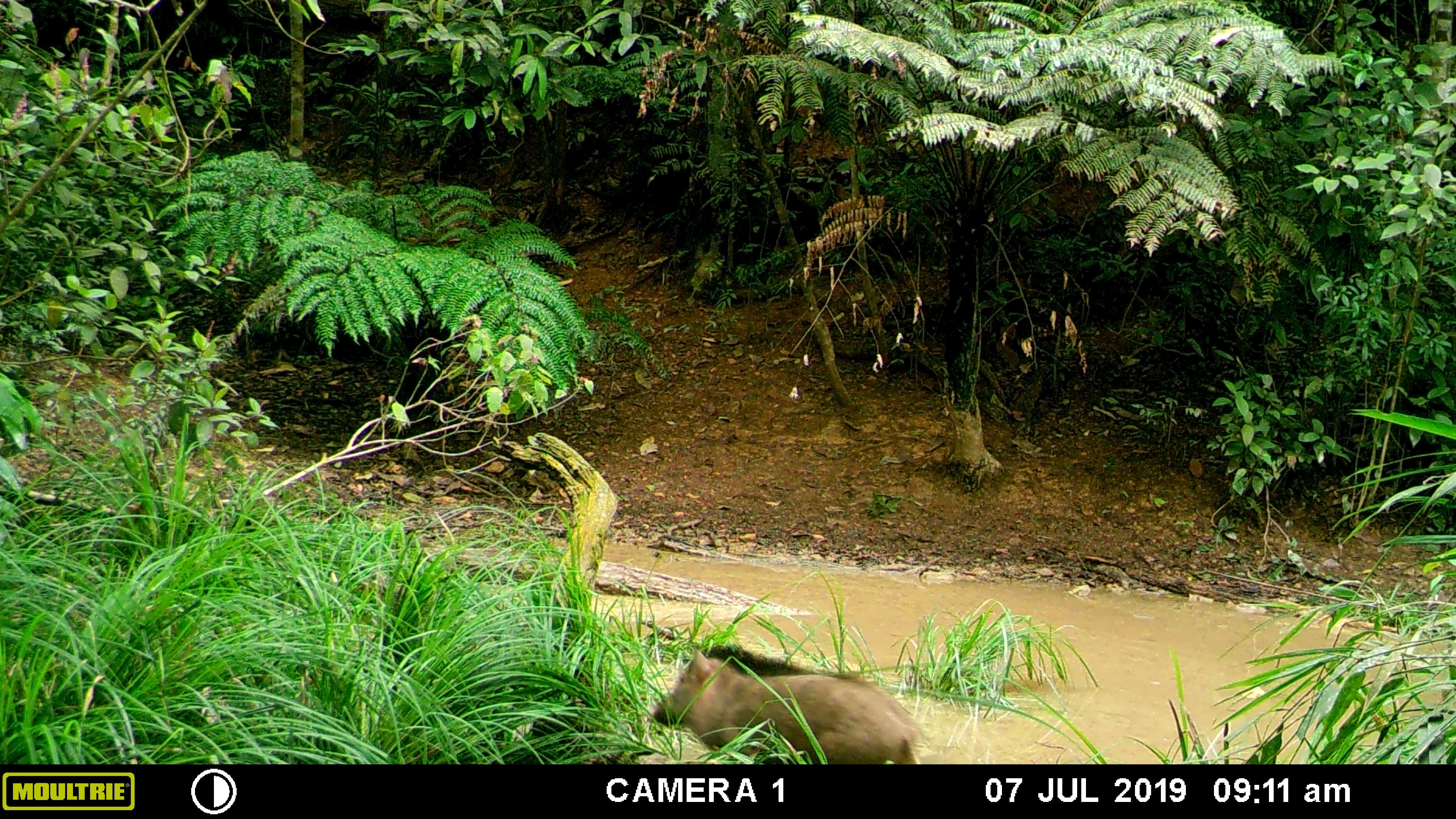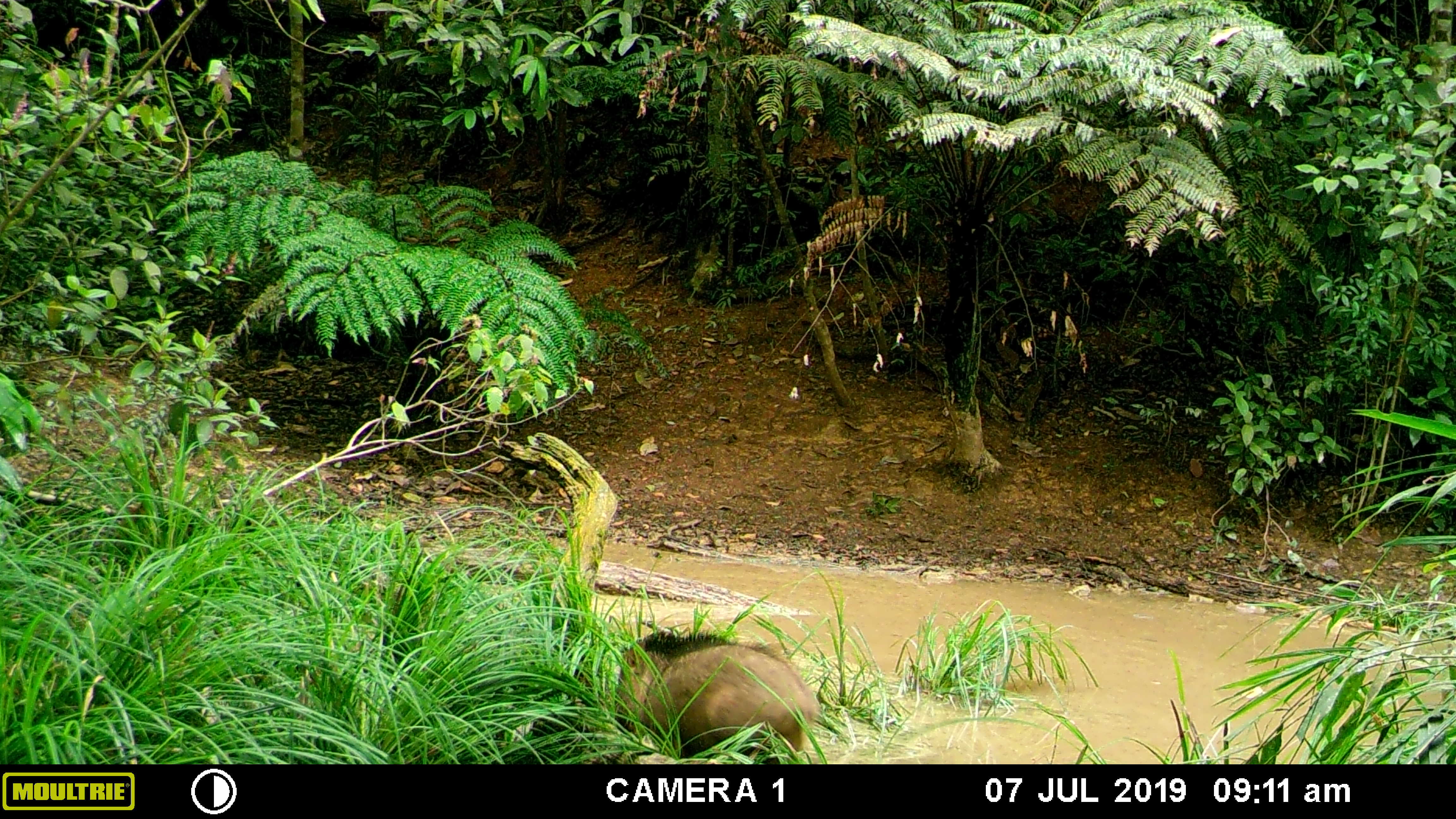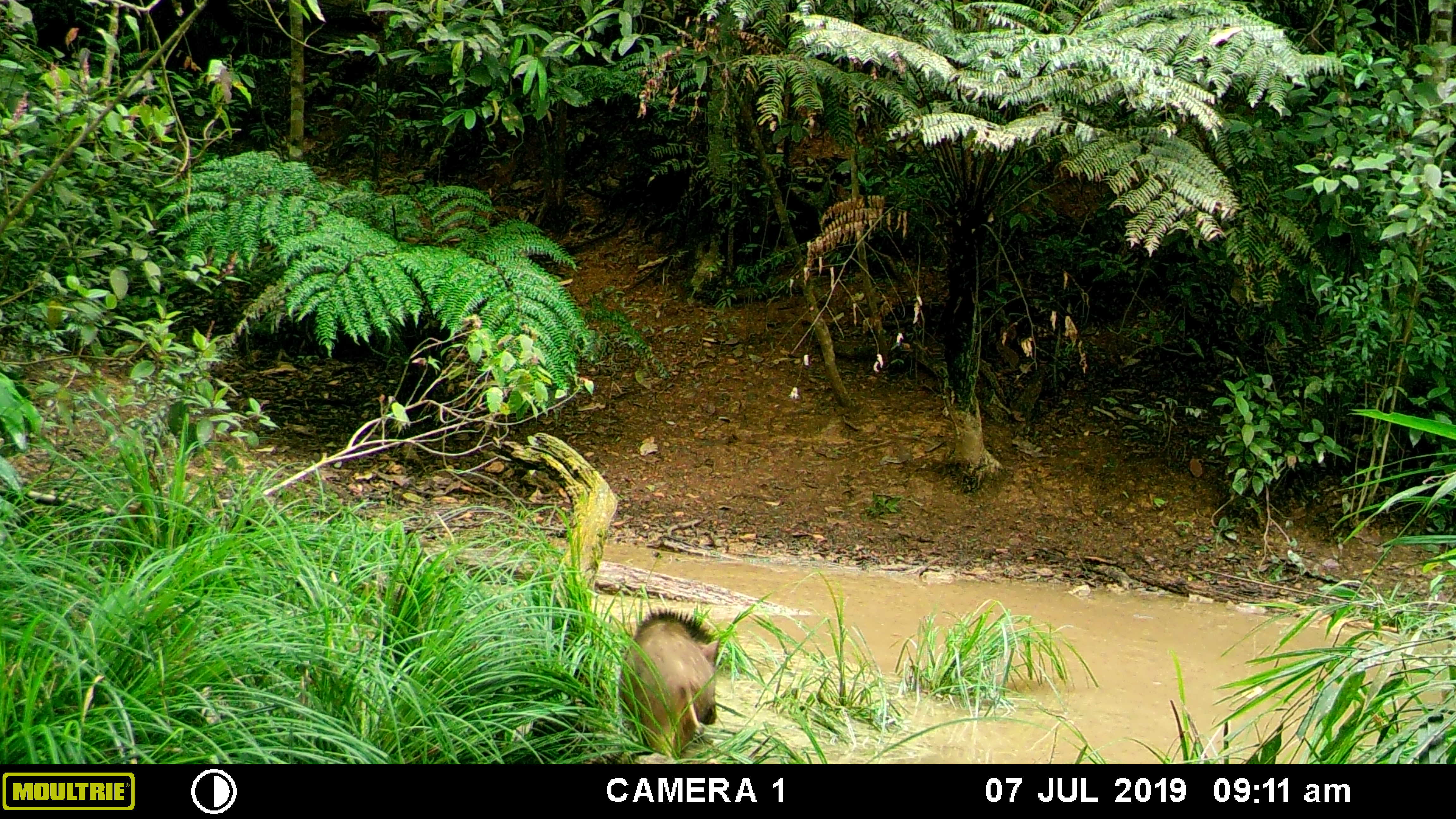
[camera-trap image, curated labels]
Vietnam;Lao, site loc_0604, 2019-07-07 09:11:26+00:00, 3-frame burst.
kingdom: Animalia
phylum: Chordata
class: Mammalia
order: Artiodactyla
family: Suidae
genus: Sus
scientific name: Sus scrofa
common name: eurasian wild pig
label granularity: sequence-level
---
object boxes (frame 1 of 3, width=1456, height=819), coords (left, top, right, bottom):
eurasian wild pig: (647, 642, 921, 764)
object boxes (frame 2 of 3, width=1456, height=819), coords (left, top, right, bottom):
eurasian wild pig: (612, 629, 819, 764)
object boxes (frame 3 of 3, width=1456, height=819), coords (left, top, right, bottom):
eurasian wild pig: (617, 607, 719, 756)